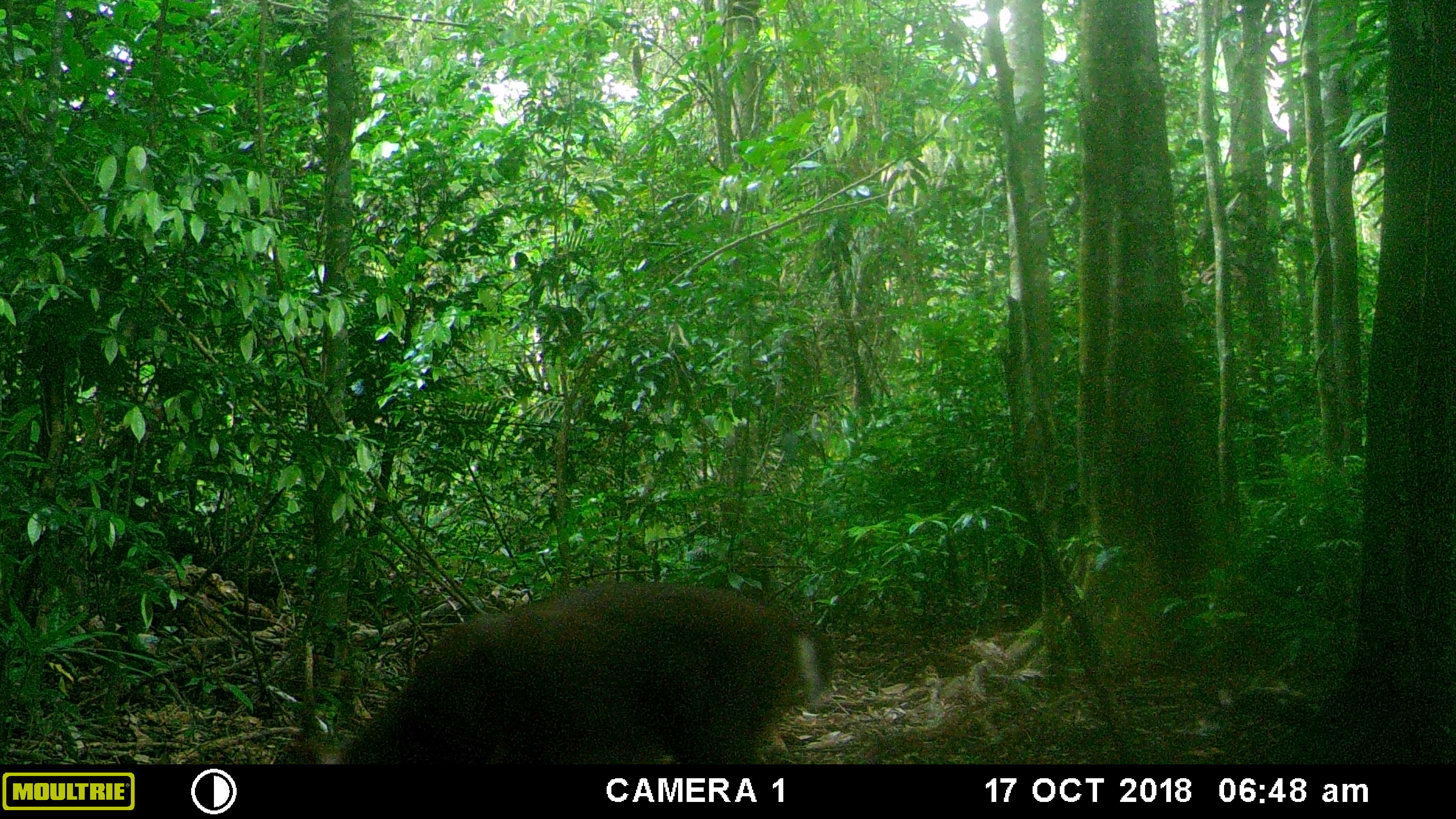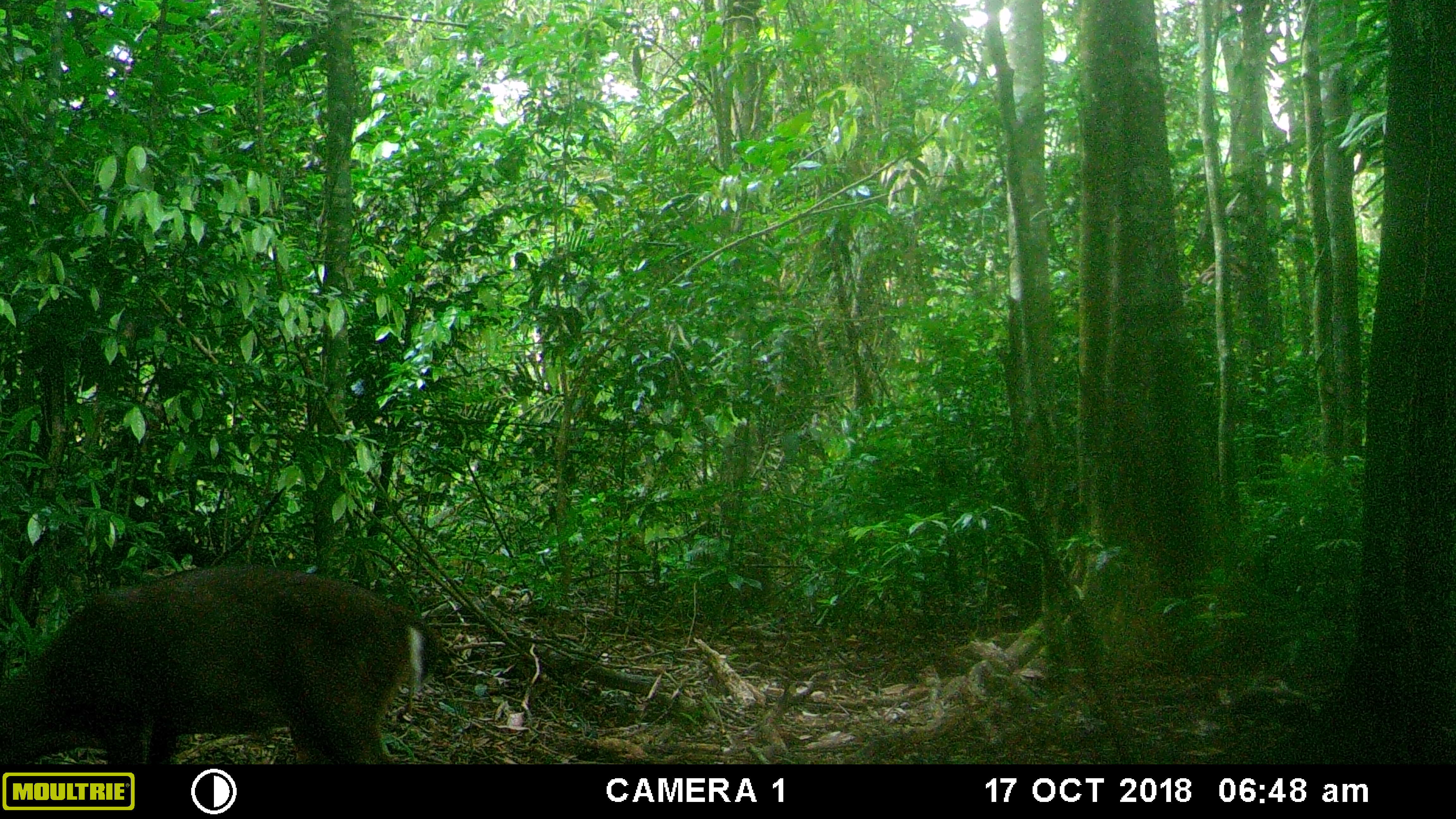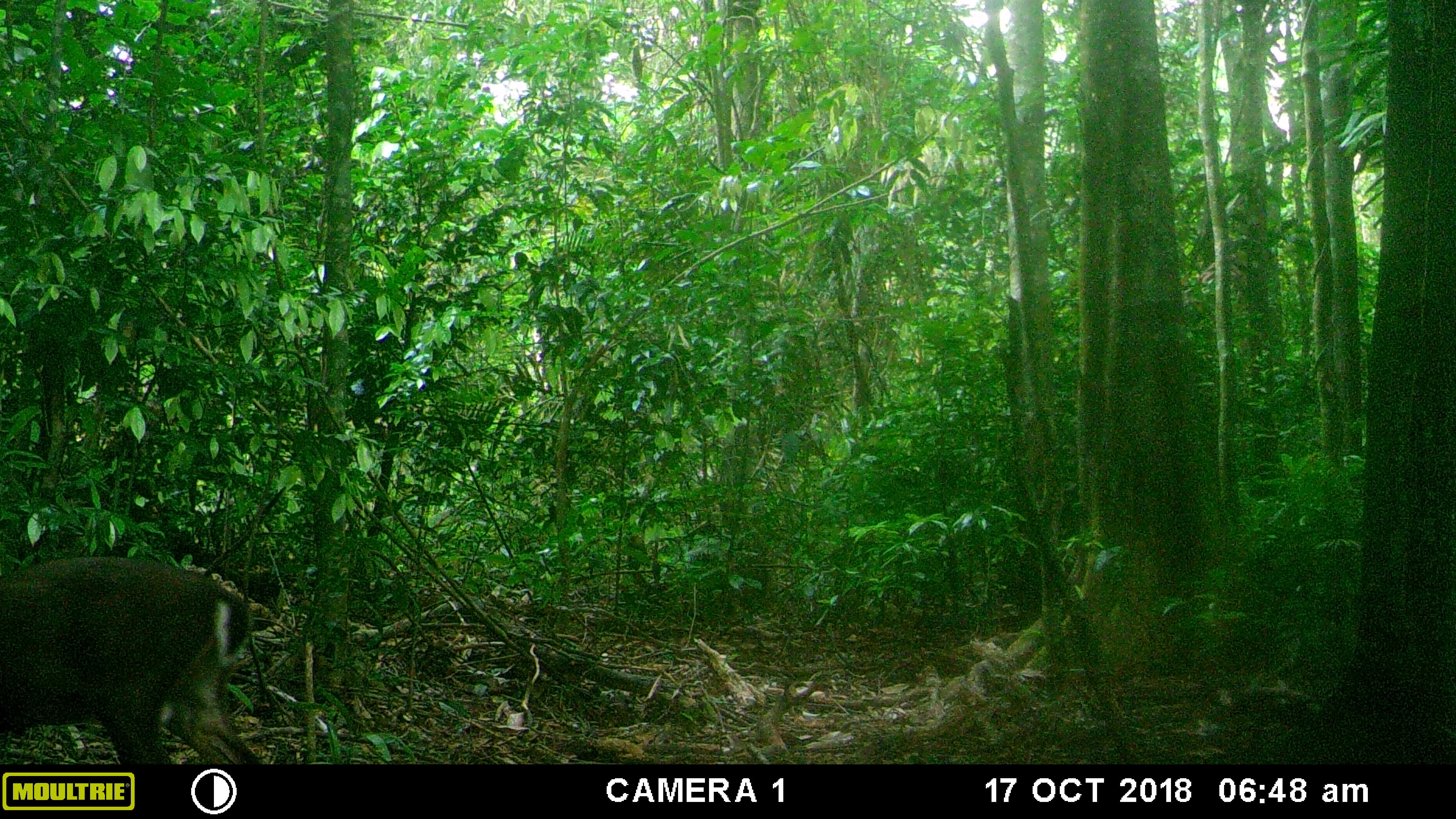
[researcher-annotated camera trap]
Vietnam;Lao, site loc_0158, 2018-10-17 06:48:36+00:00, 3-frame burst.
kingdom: Animalia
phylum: Chordata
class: Mammalia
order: Artiodactyla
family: Cervidae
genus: Muntiacus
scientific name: Muntiacus vuquangensis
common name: large-antlered muntjac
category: large antlered muntjac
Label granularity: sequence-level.